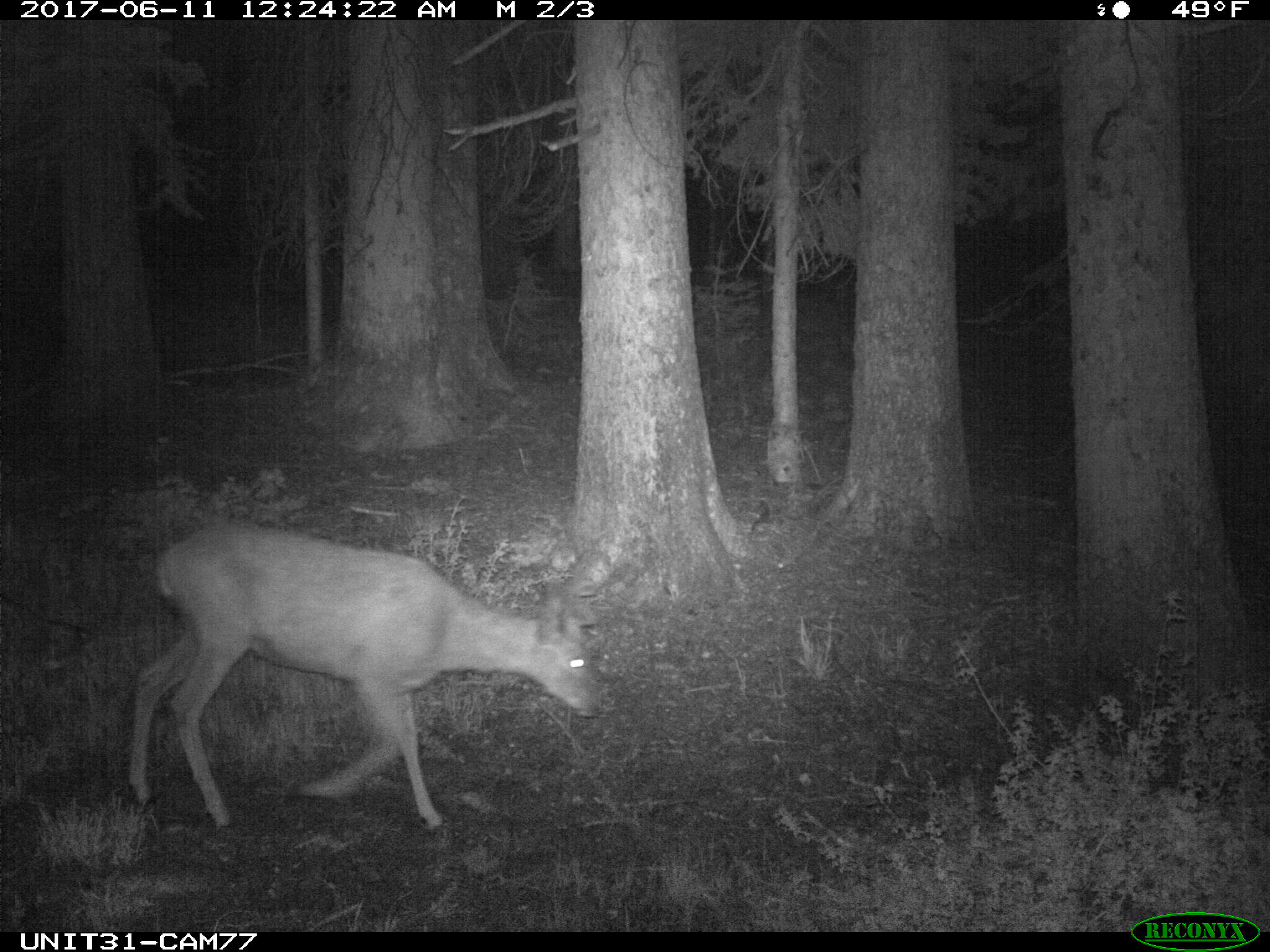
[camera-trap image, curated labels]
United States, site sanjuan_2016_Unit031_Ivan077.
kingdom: Animalia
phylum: Chordata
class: Mammalia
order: Artiodactyla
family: Cervidae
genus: Odocoileus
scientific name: Odocoileus hemionus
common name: mule deer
Odocoileus hemionus (mule deer).